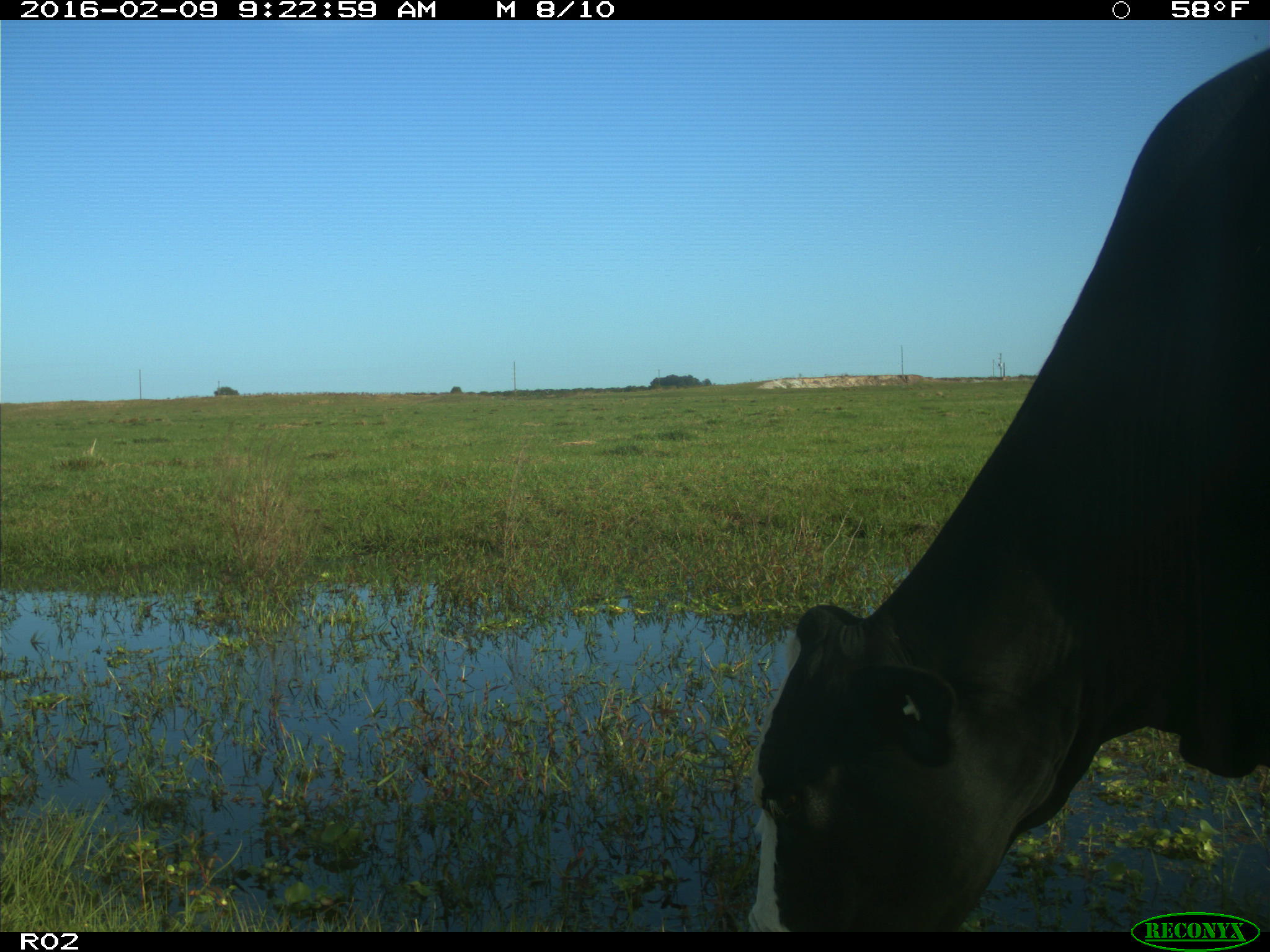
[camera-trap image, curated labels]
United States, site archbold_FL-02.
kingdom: Animalia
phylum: Chordata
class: Mammalia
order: Artiodactyla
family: Bovidae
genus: Bos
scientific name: Bos taurus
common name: domestic cow